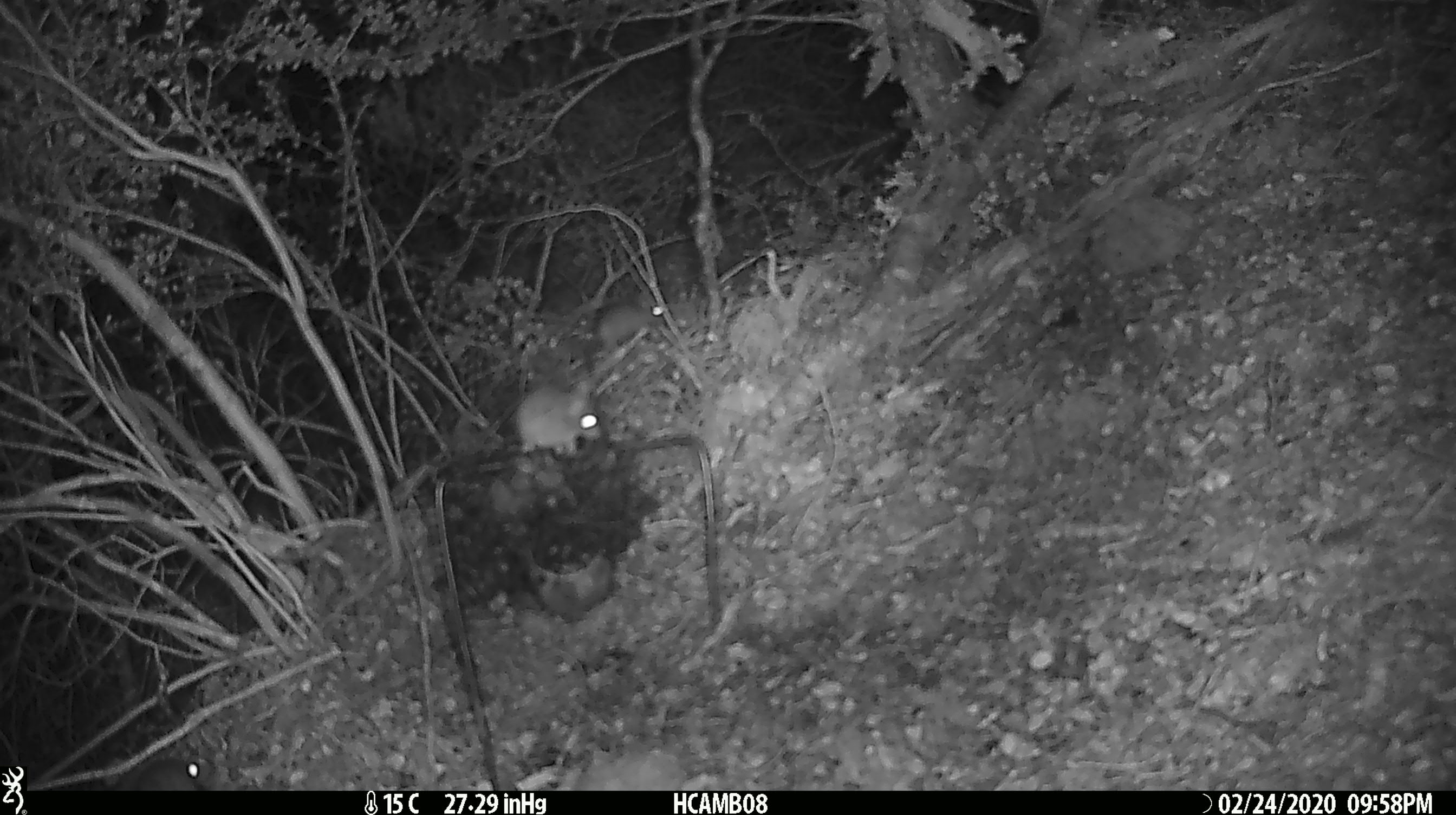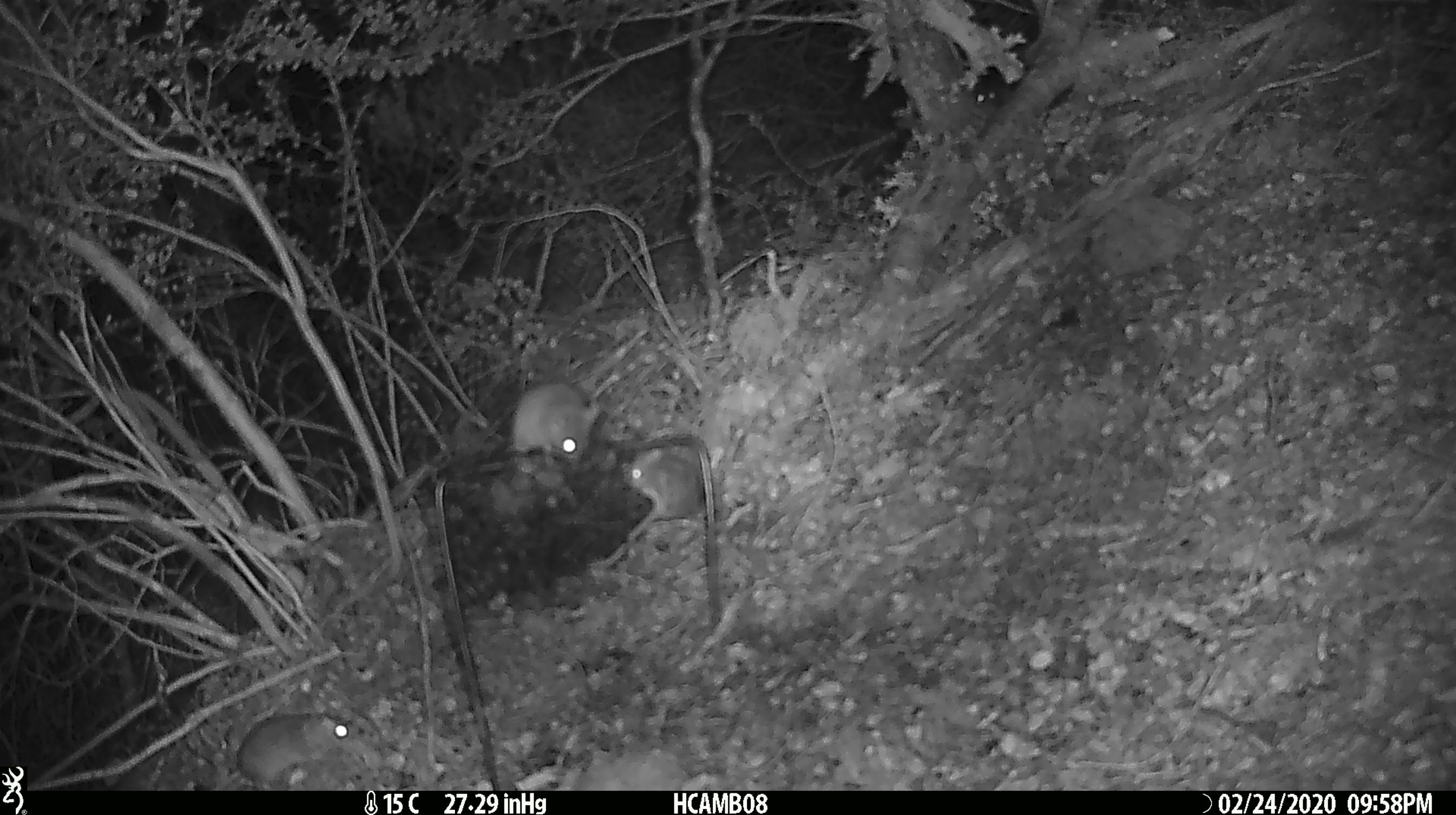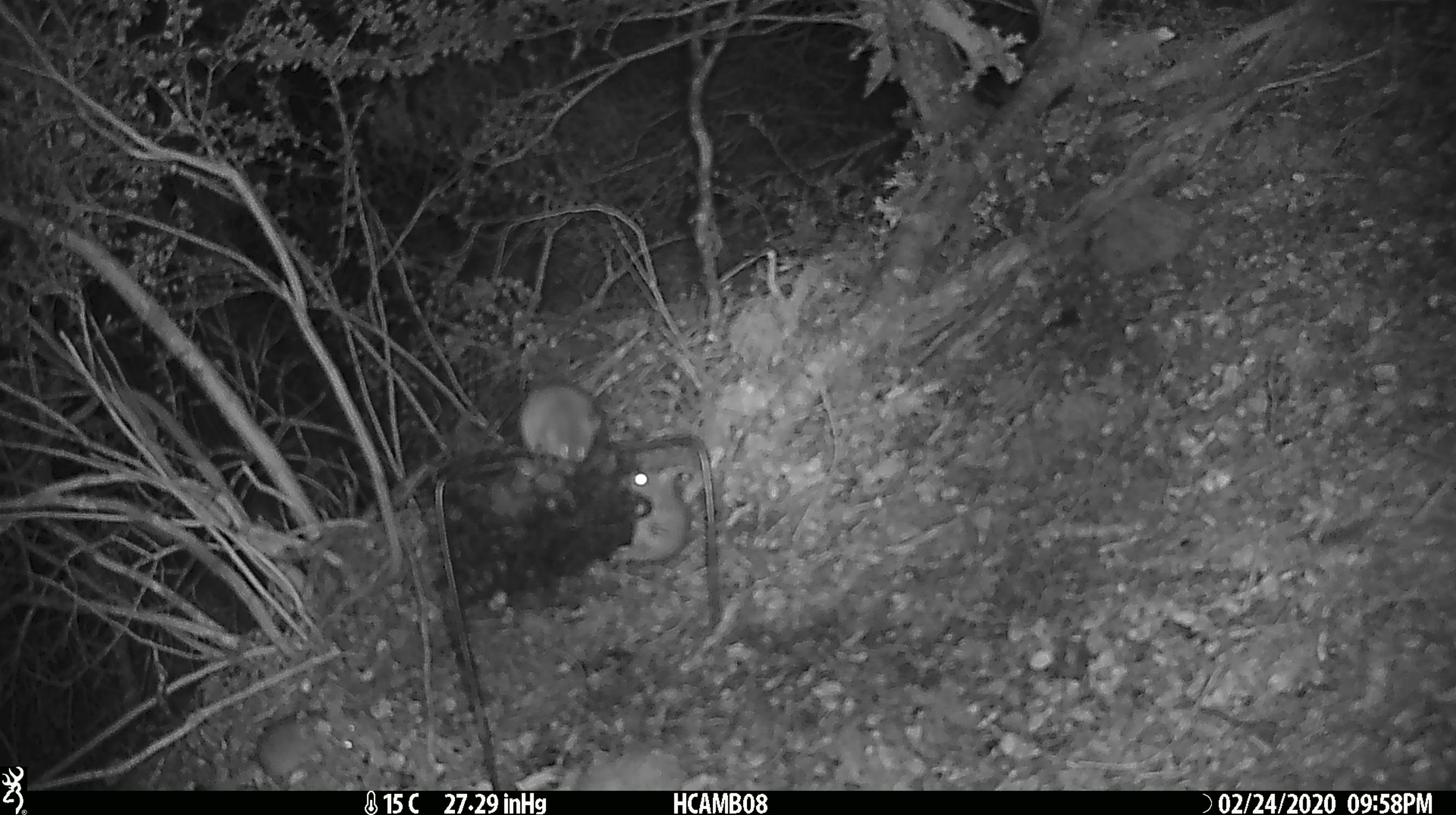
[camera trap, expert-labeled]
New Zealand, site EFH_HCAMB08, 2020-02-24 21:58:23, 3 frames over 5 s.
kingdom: Animalia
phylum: Chordata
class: Mammalia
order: Rodentia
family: Muridae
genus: Mus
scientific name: Mus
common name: mouse